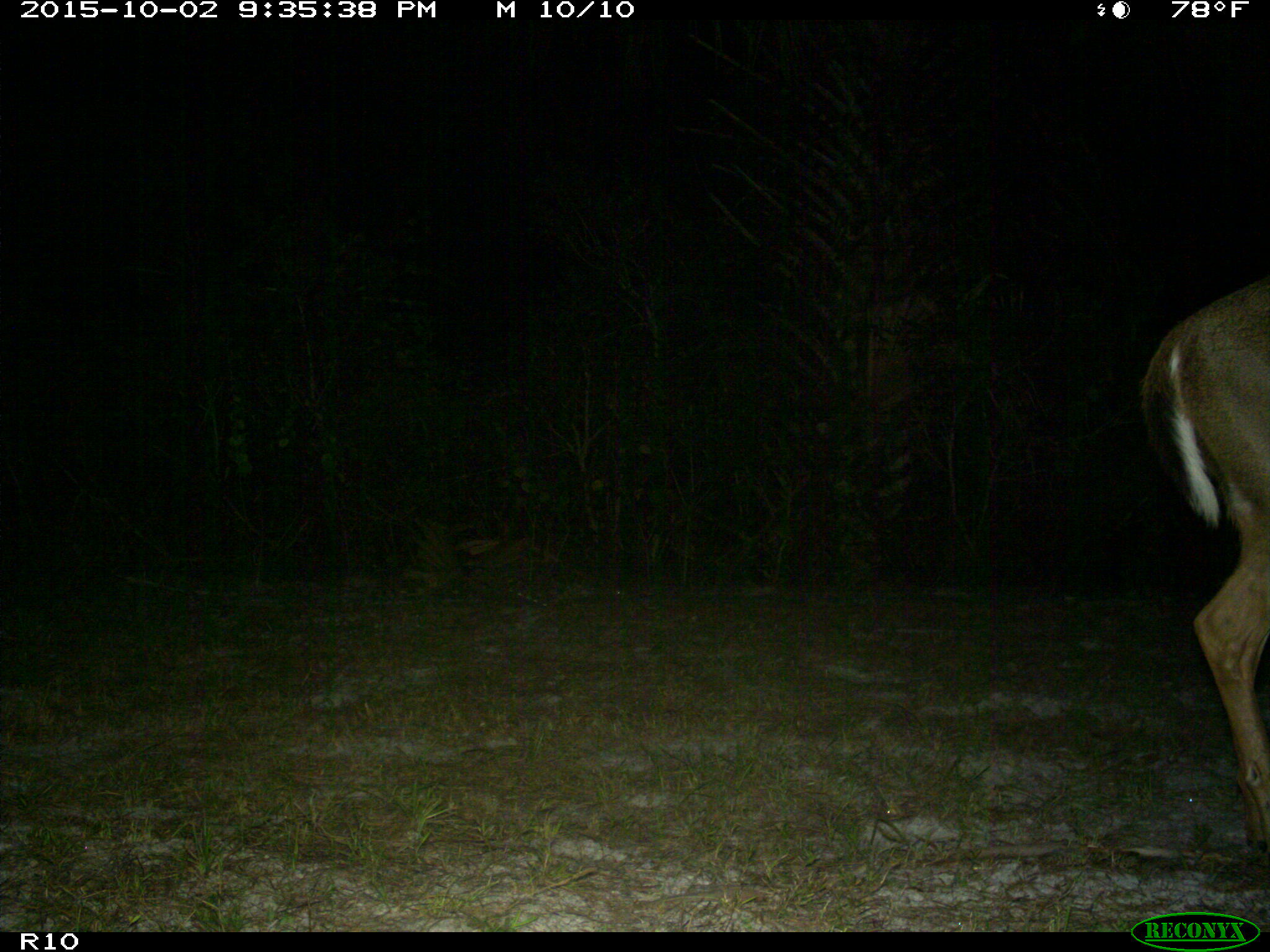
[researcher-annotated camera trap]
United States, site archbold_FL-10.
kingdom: Animalia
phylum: Chordata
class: Mammalia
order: Artiodactyla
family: Cervidae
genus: Odocoileus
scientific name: Odocoileus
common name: deer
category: unidentified deer